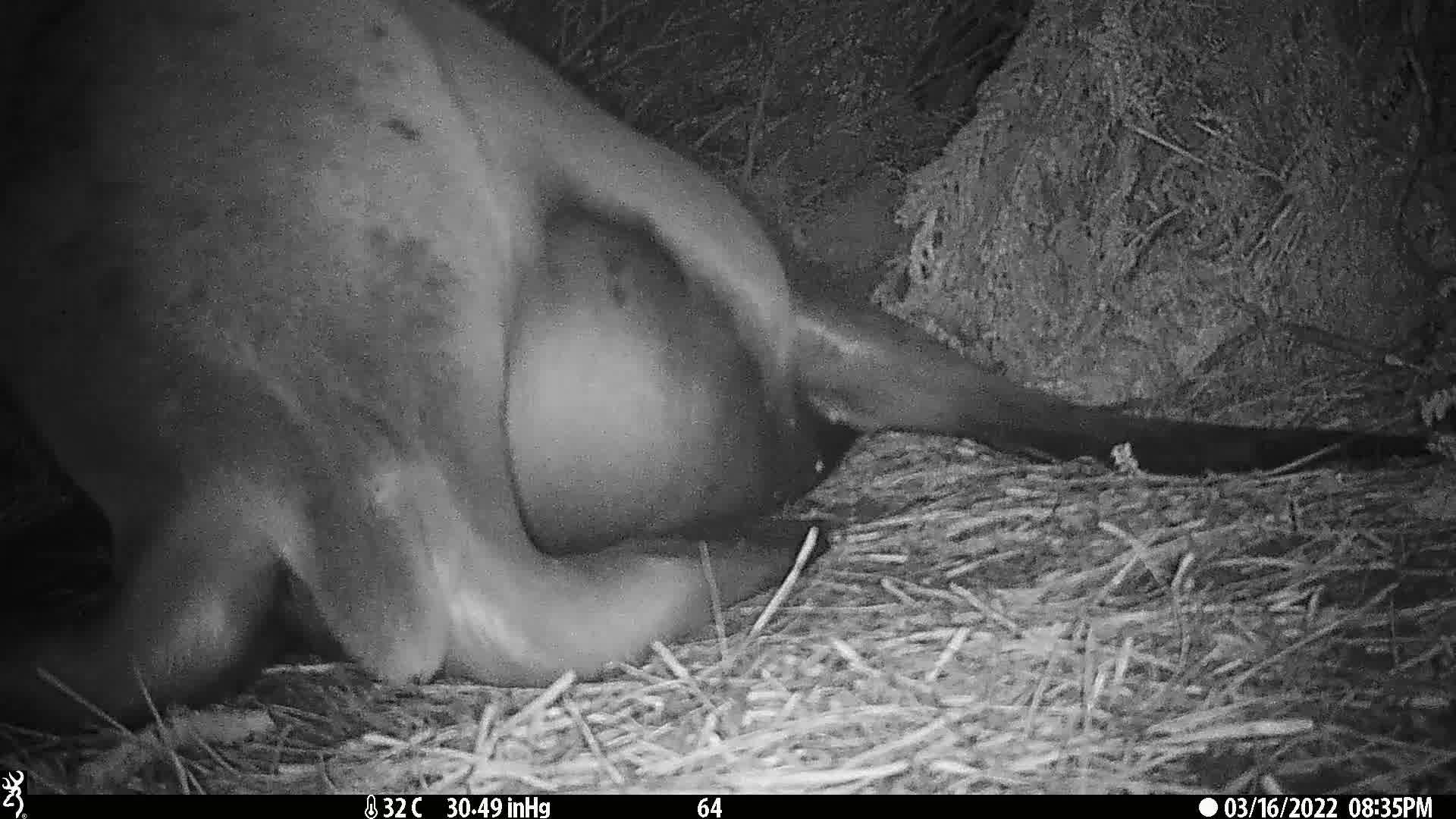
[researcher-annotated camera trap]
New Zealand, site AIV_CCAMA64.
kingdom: Animalia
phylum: Chordata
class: Mammalia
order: Carnivora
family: Otariidae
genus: Phocarctos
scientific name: Phocarctos hookeri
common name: new zealand sea lion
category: sealion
Sealion (new zealand sea lion) (Phocarctos hookeri).